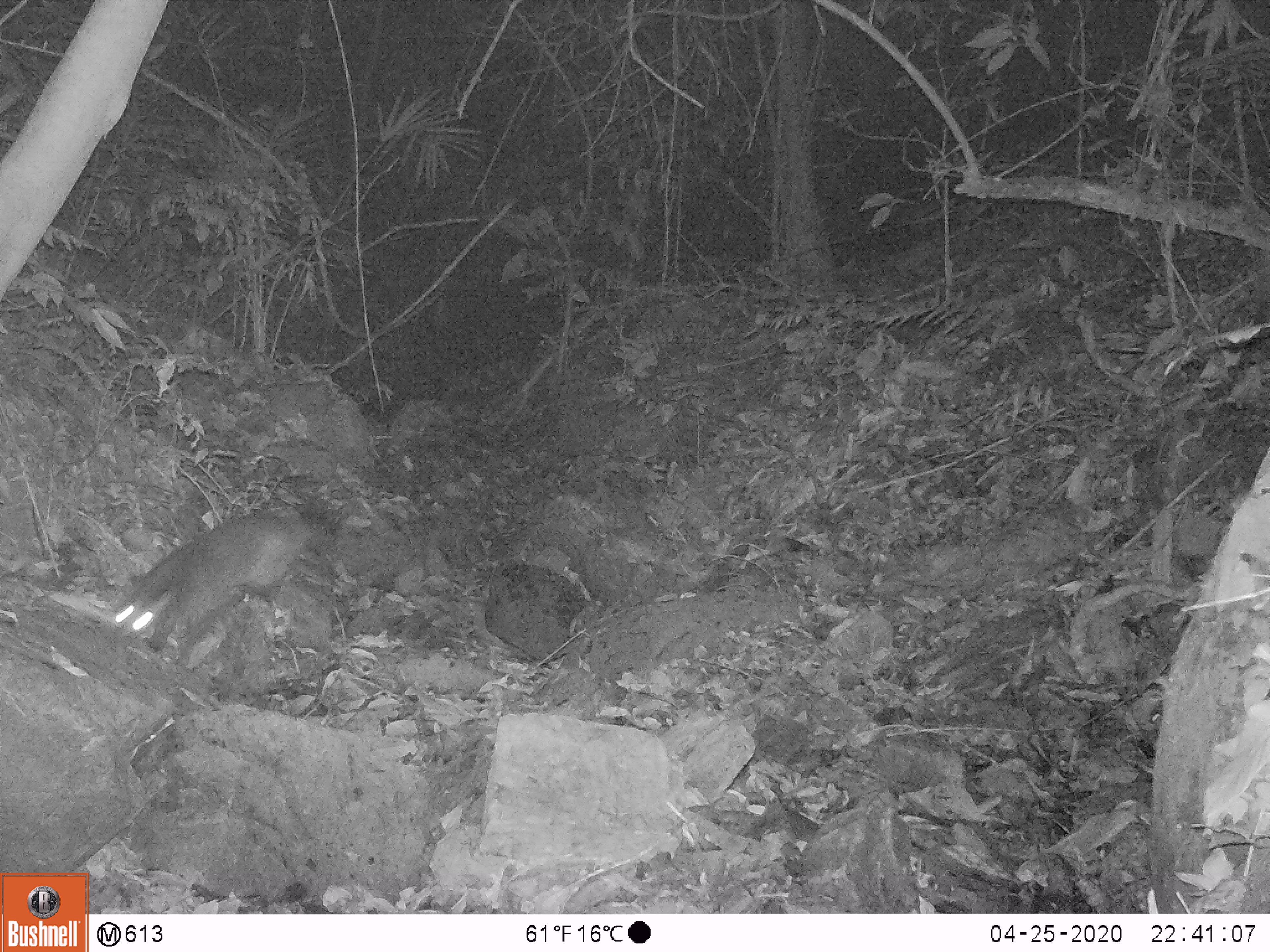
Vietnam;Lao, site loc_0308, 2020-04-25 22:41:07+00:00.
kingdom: Animalia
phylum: Chordata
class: Mammalia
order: Carnivora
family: Viverridae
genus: Paguma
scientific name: Paguma larvata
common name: masked palm civet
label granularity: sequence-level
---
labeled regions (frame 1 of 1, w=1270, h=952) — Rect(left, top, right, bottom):
masked palm civet: Rect(113, 511, 311, 667)